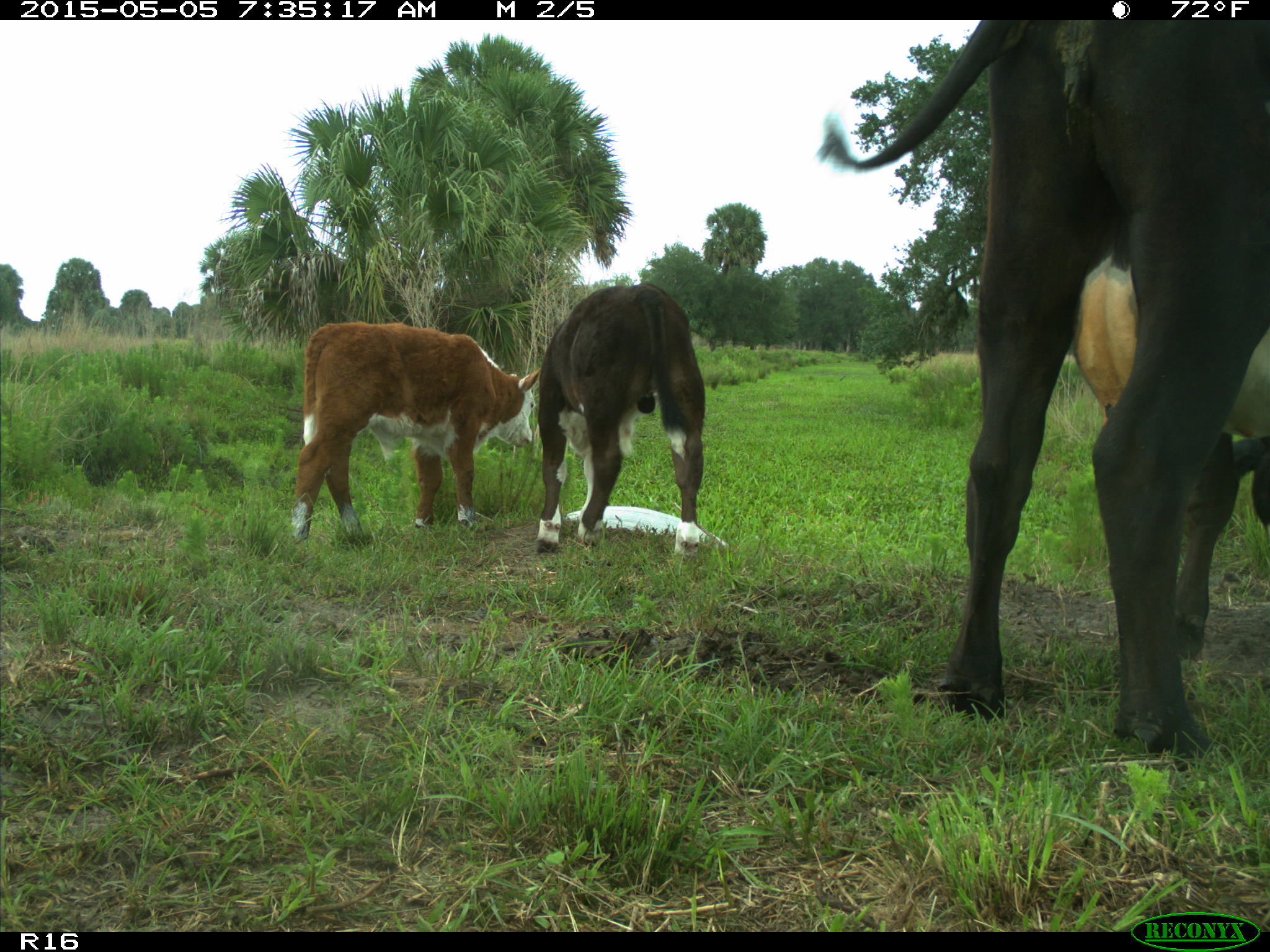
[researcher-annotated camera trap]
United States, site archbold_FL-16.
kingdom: Animalia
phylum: Chordata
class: Mammalia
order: Artiodactyla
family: Bovidae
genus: Bos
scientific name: Bos taurus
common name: domestic cow